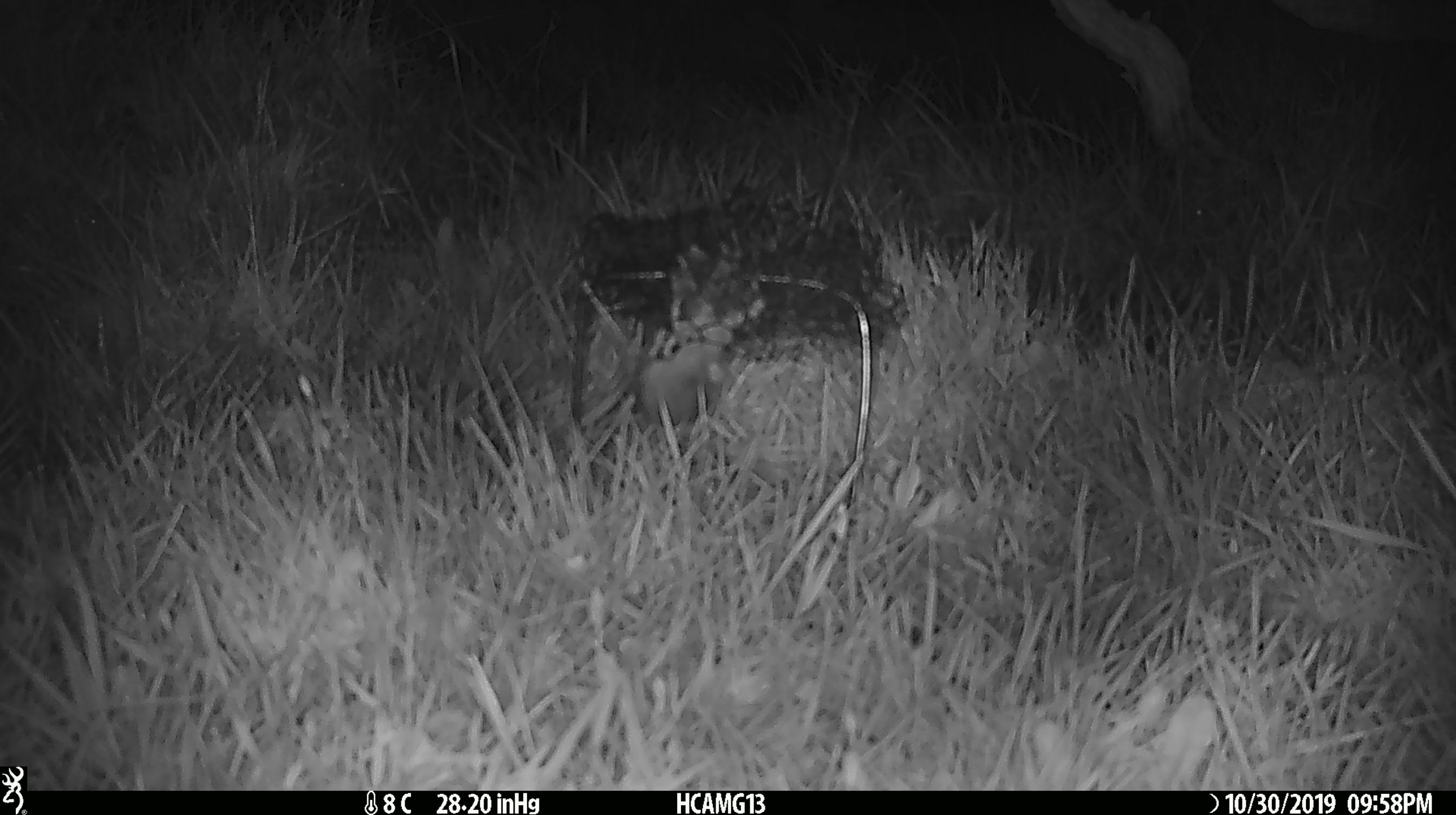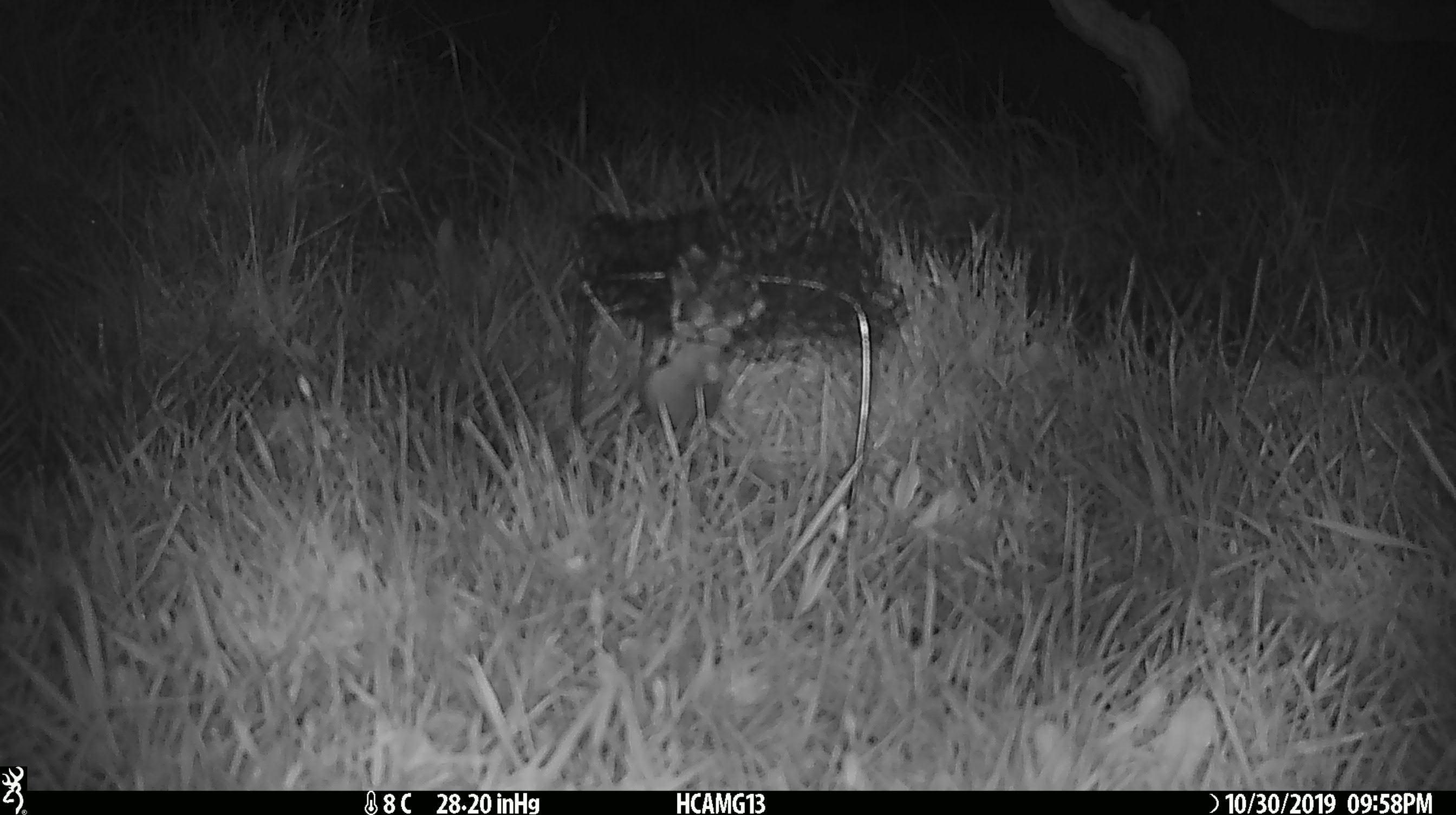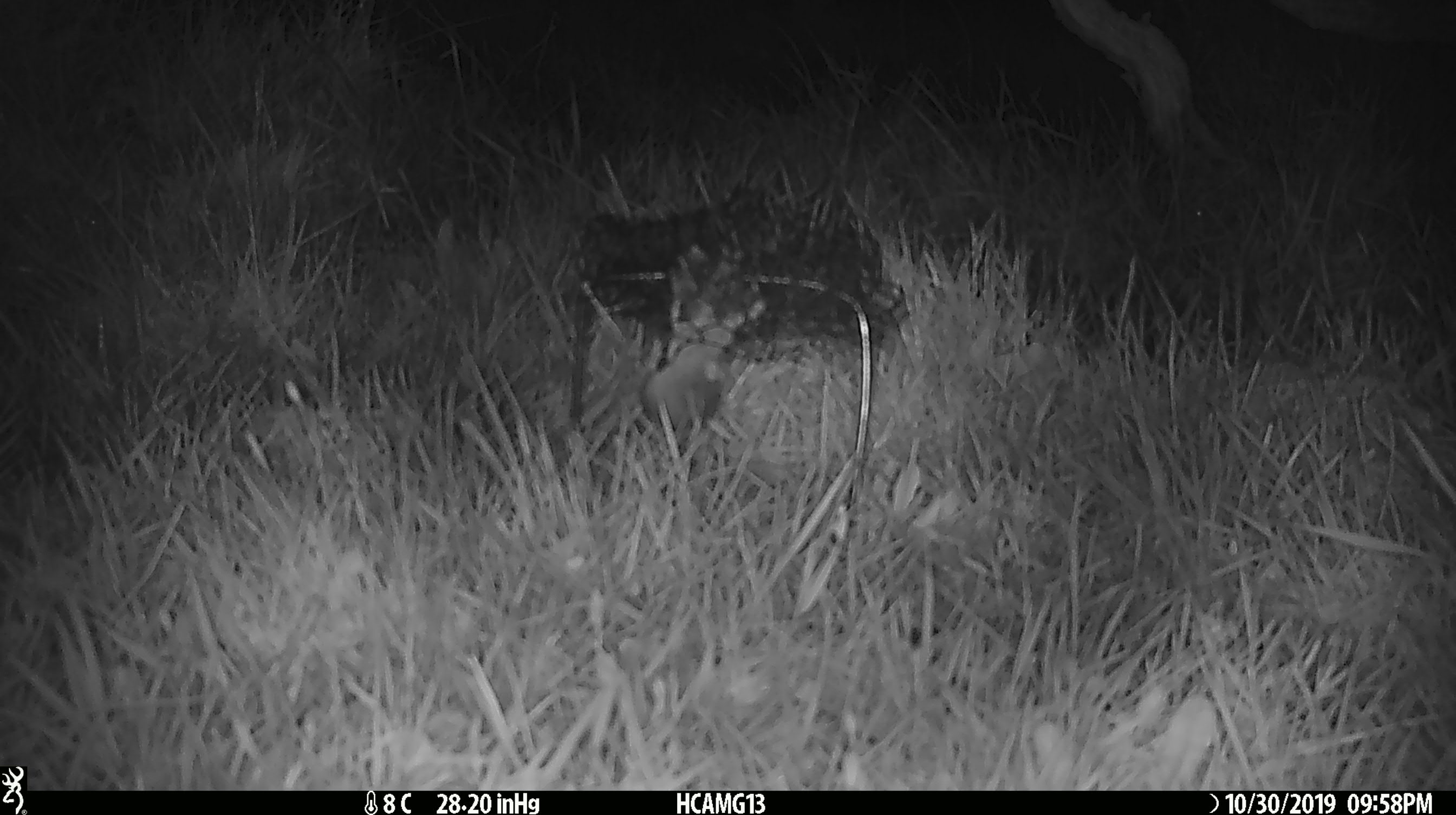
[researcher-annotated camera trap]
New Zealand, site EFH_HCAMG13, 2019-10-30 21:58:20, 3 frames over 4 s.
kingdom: Animalia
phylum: Chordata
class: Mammalia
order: Rodentia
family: Muridae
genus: Mus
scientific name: Mus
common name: mouse